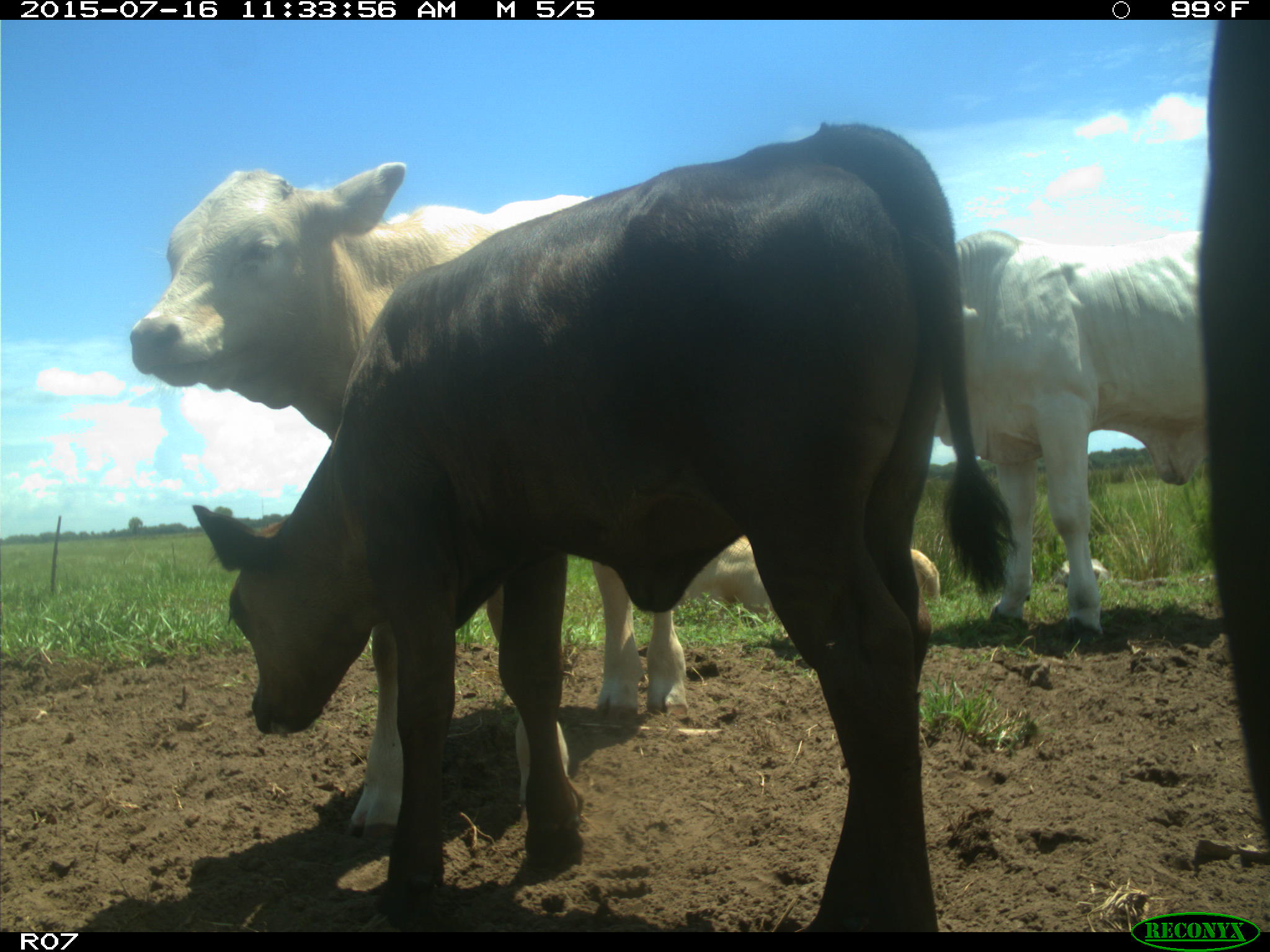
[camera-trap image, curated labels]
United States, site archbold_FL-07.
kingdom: Animalia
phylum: Chordata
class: Mammalia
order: Artiodactyla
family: Bovidae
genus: Bos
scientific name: Bos taurus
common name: domestic cow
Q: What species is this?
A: Bos taurus (domestic cow).